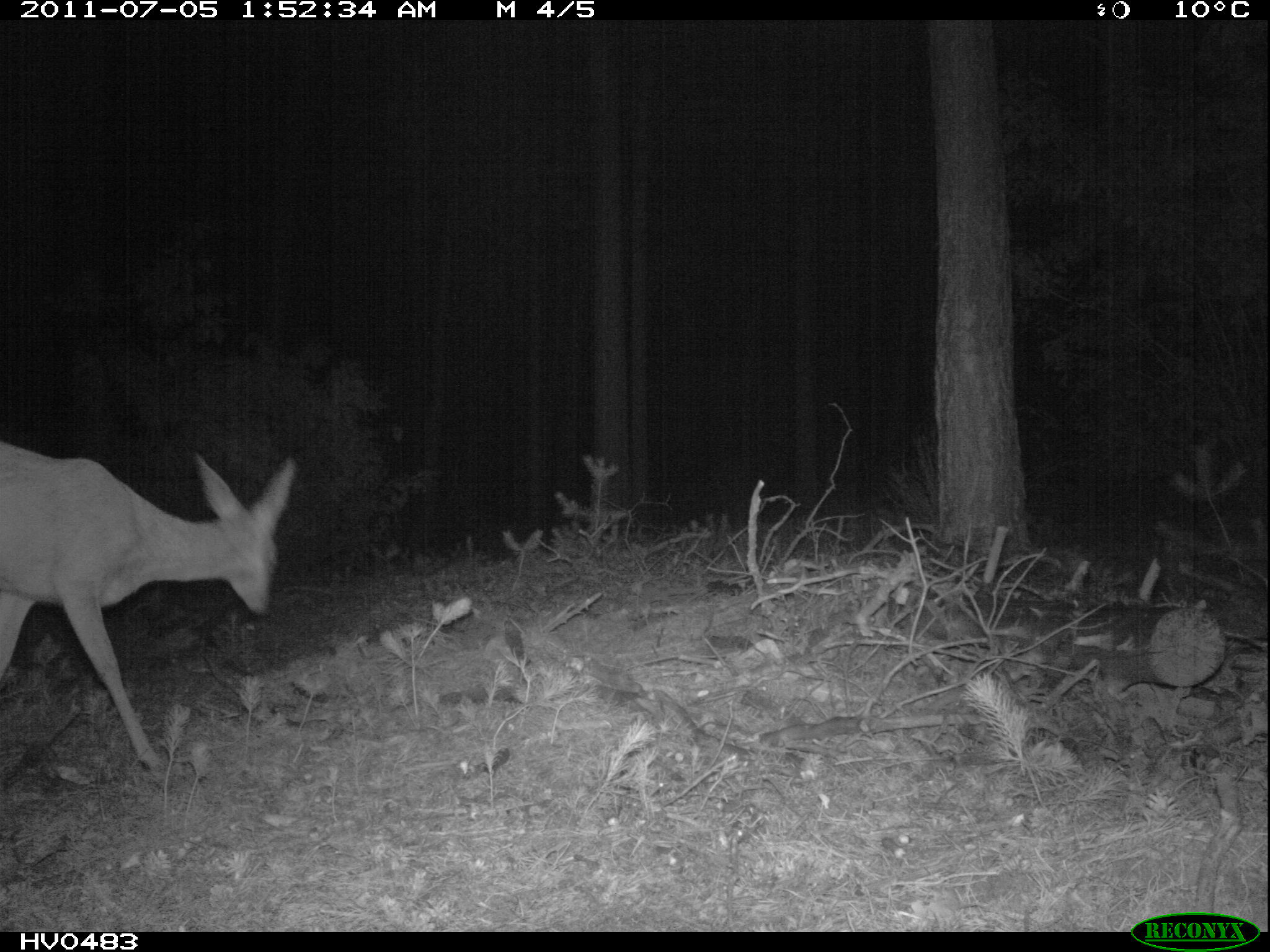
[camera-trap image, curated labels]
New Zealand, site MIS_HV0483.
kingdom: Animalia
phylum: Chordata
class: Mammalia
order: Artiodactyla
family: Cervidae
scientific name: Cervidae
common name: deer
Deer (Cervidae).